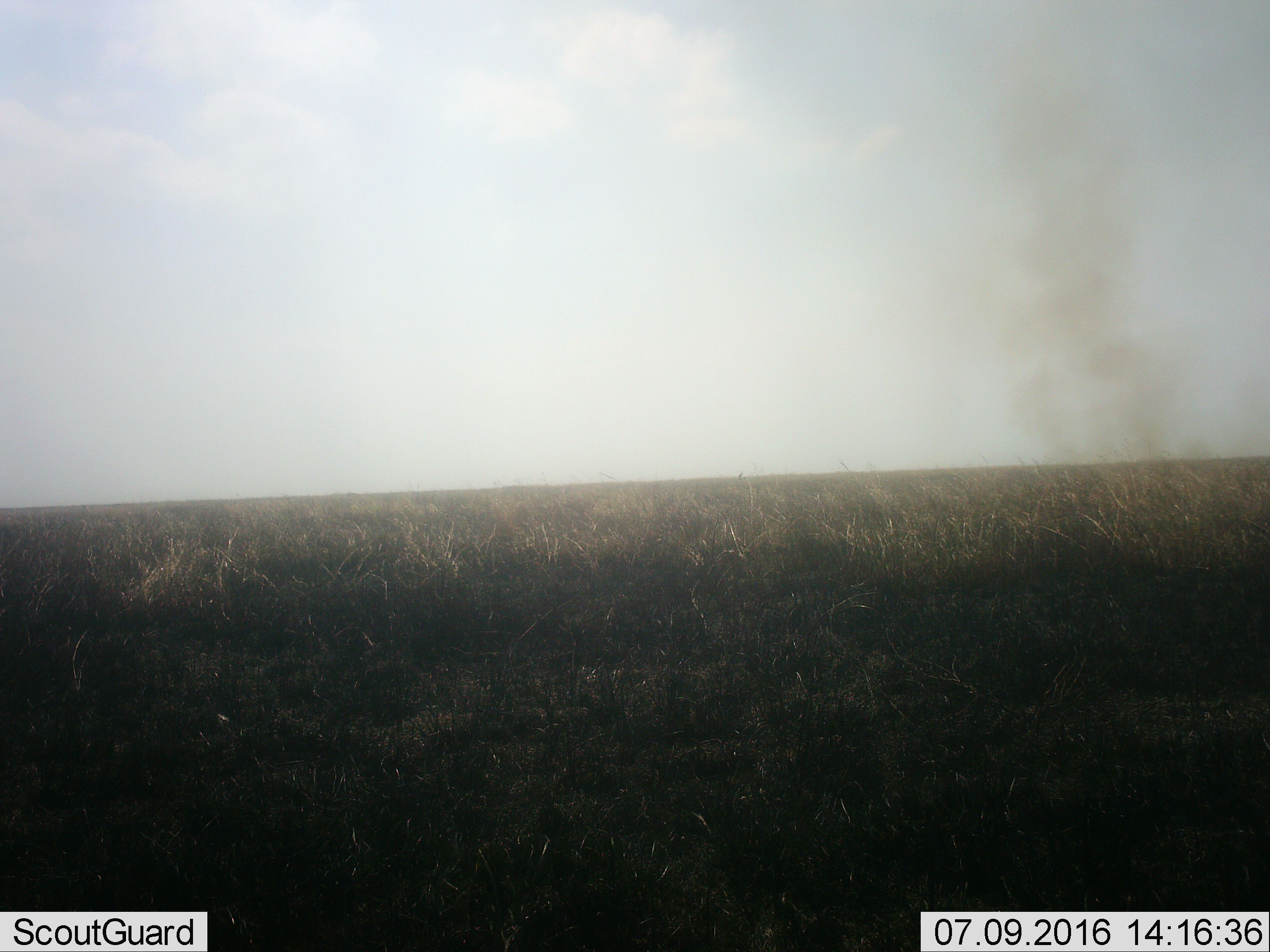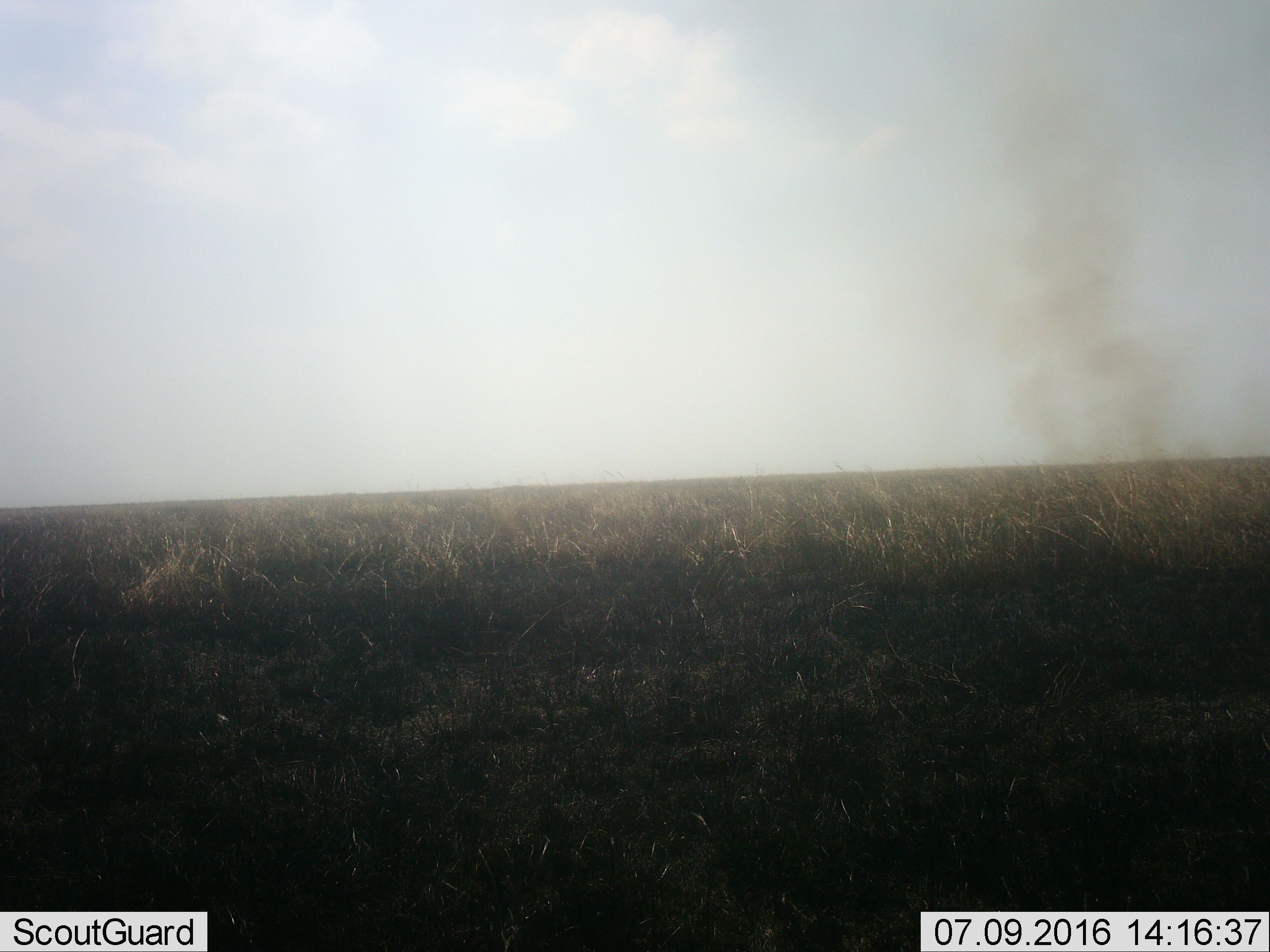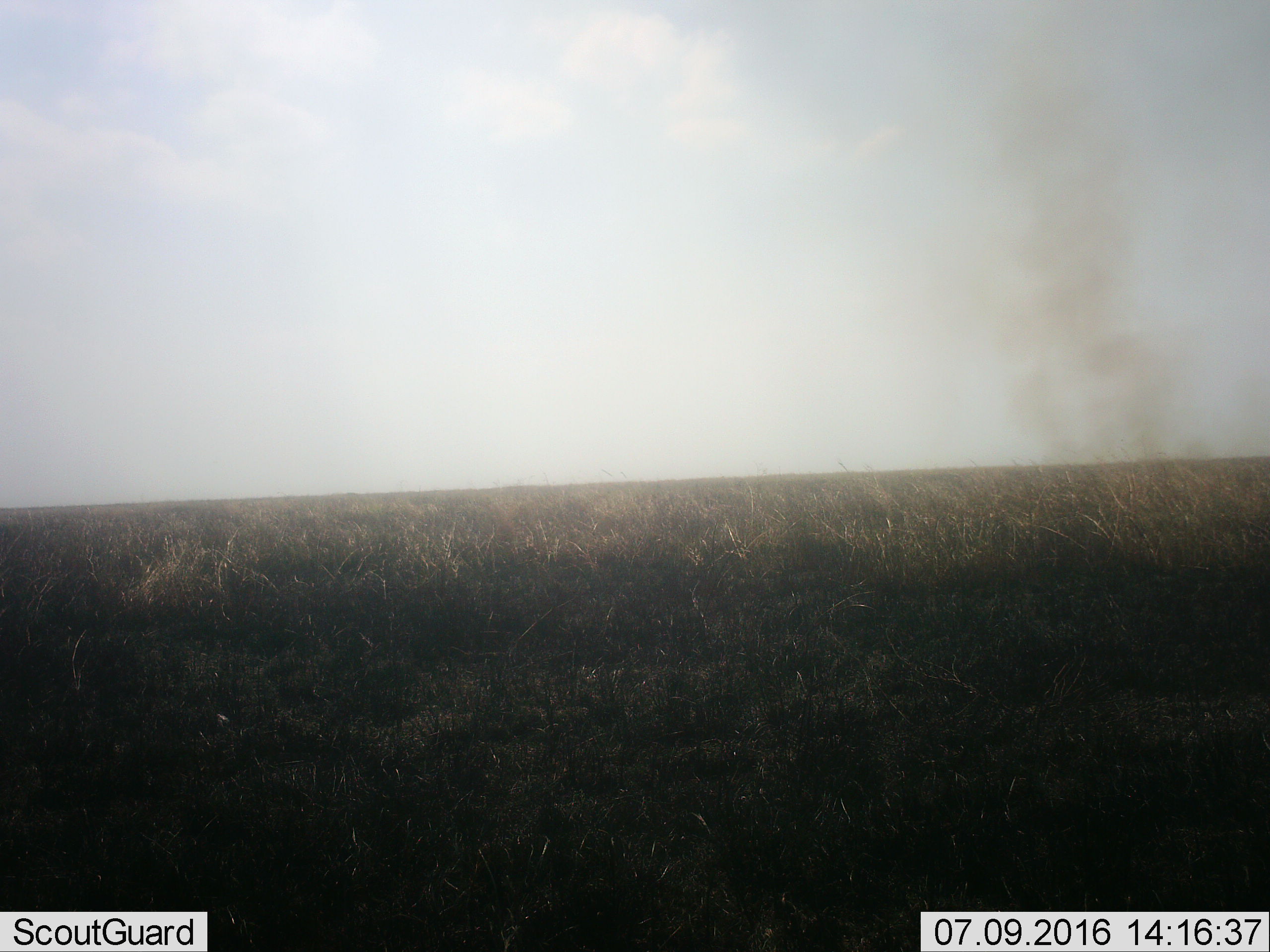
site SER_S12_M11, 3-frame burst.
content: unidentified animal